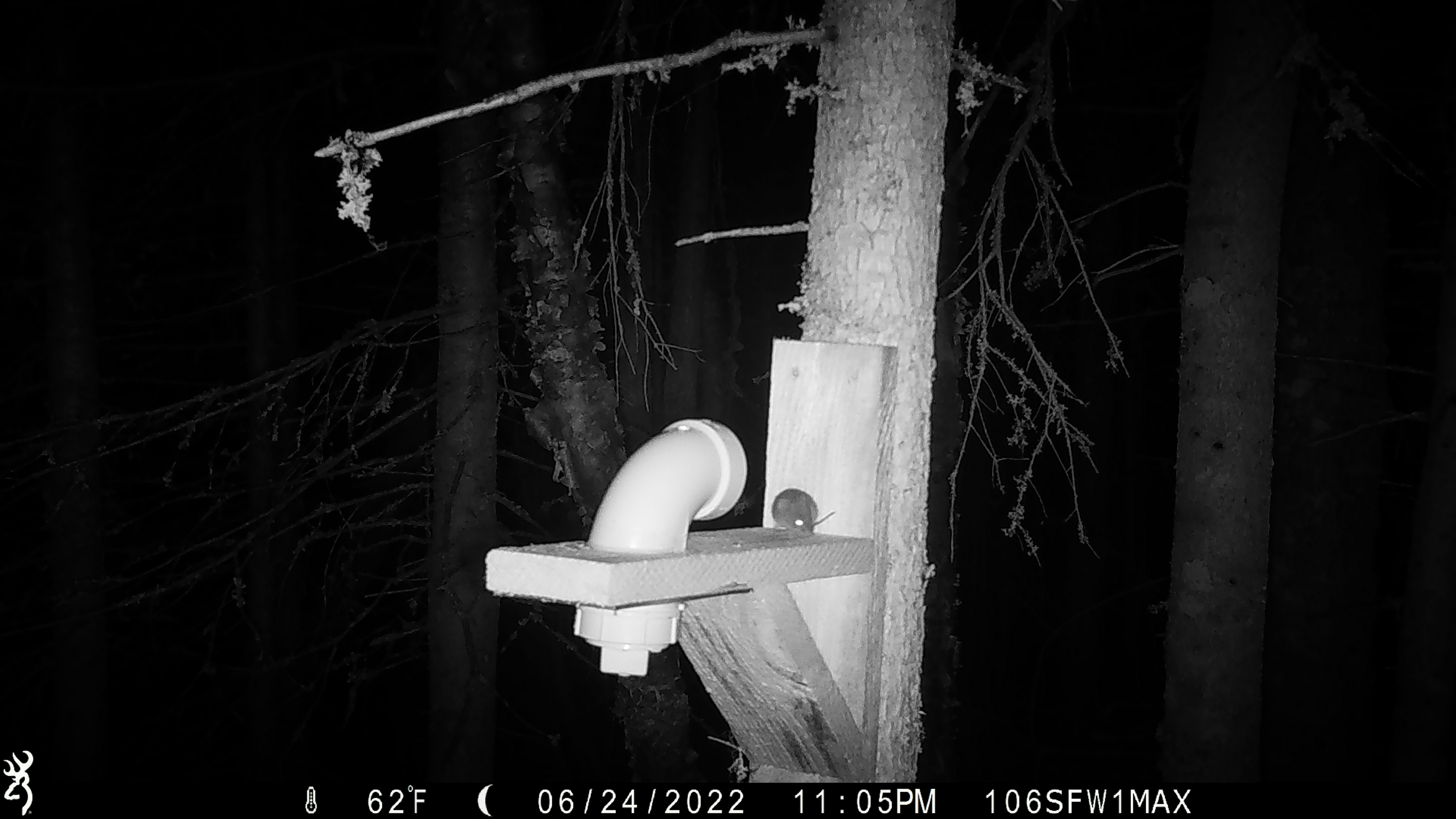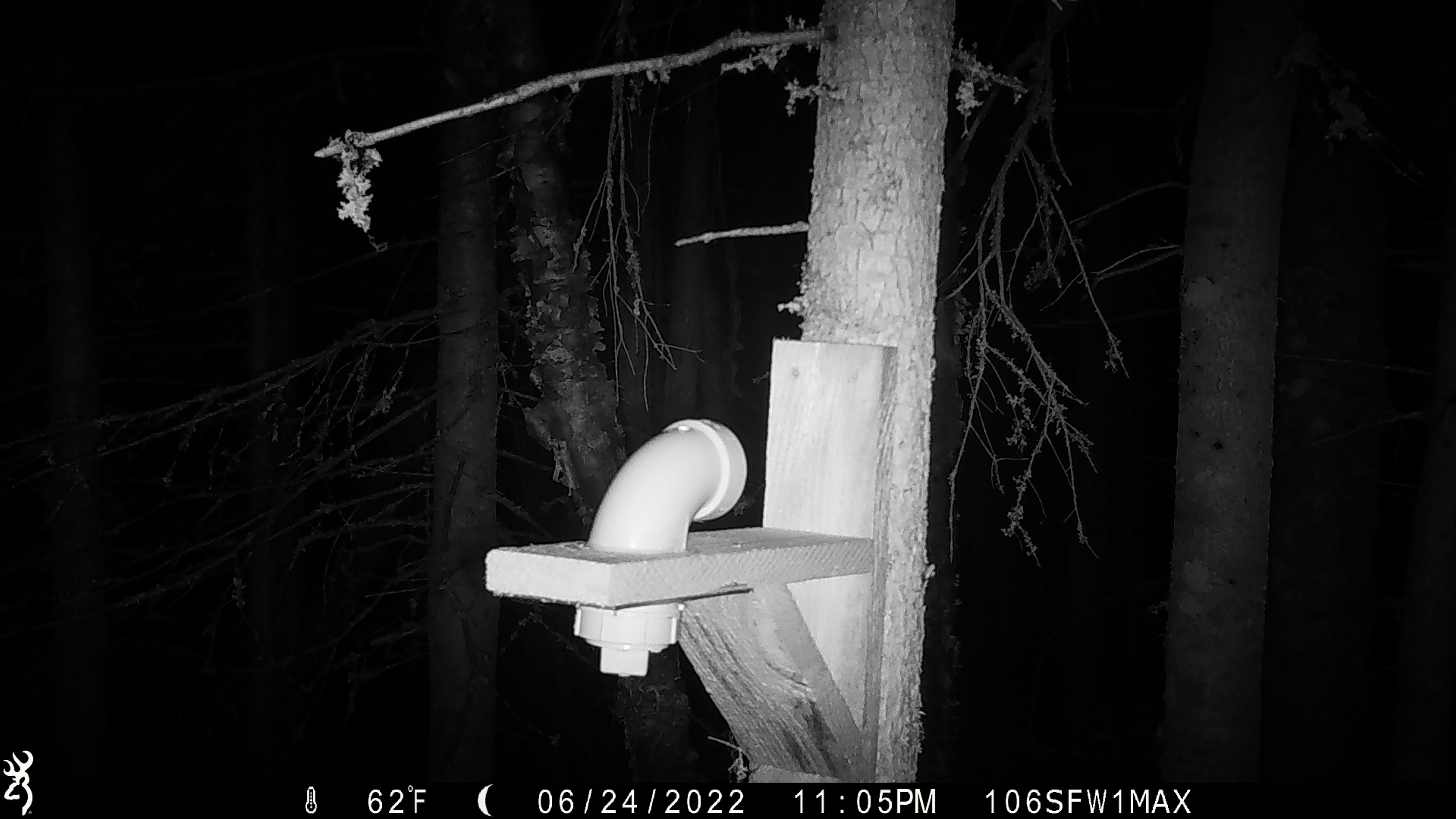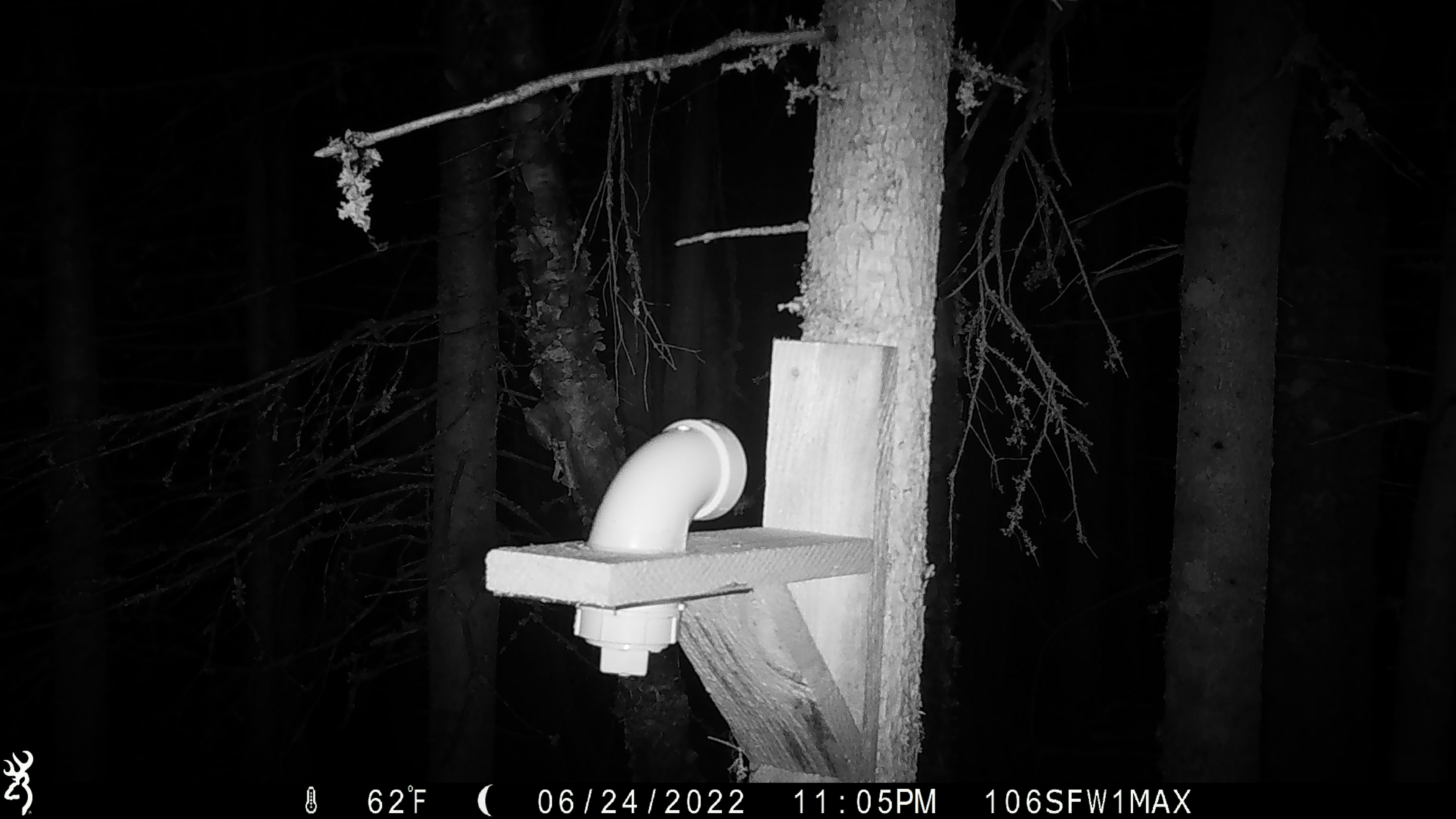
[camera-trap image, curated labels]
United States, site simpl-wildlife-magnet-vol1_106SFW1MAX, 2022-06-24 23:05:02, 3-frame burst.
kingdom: Animalia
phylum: Chordata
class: Mammalia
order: Rodentia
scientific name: Rodentia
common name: mouse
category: mouse sp.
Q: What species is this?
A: Mouse sp. (mouse) (Rodentia).